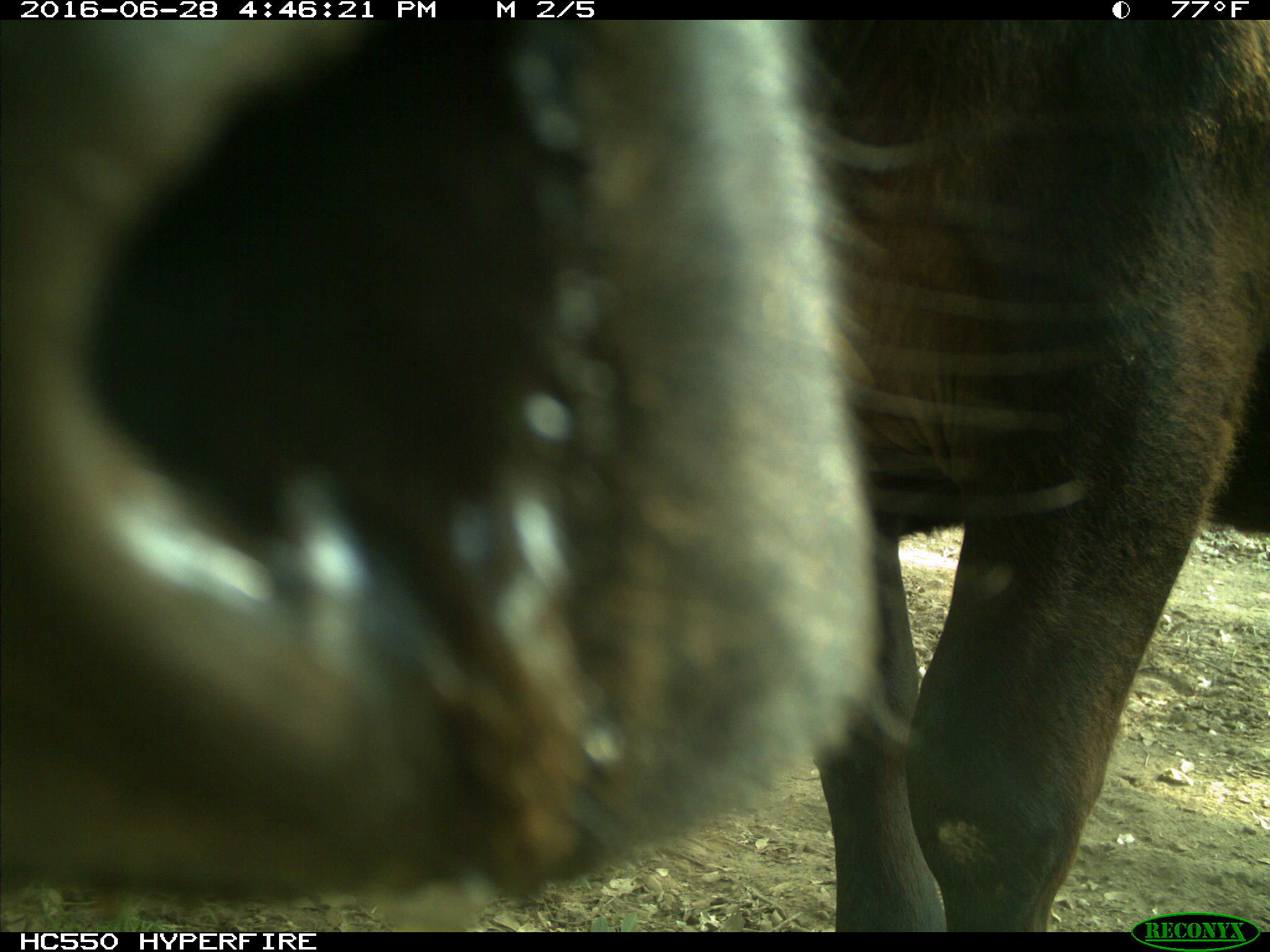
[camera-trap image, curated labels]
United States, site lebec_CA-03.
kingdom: Animalia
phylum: Chordata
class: Mammalia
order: Artiodactyla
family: Bovidae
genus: Bos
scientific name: Bos taurus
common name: domestic cow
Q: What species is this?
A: Bos taurus (domestic cow).